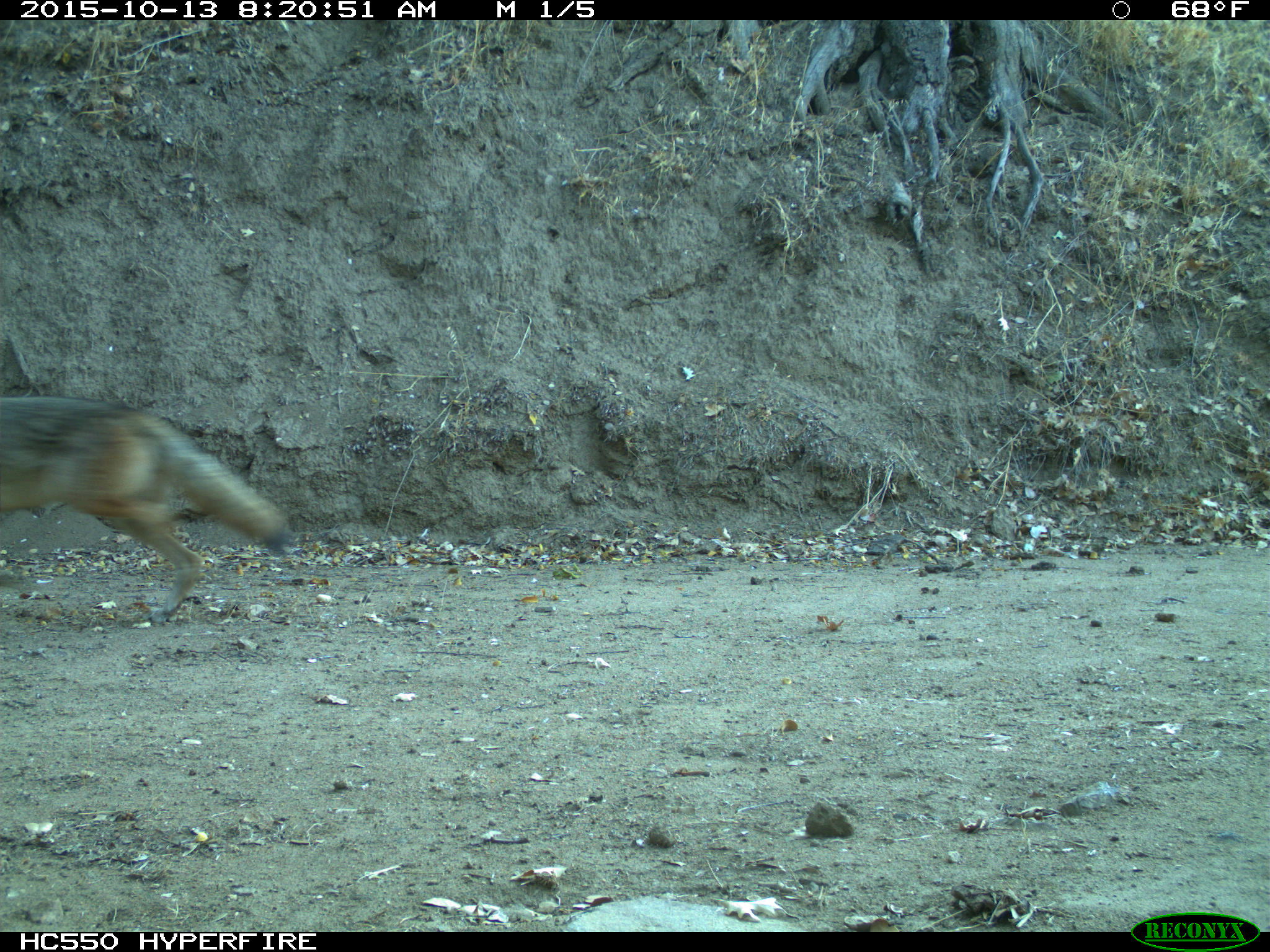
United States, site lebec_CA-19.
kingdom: Animalia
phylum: Chordata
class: Mammalia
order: Carnivora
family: Canidae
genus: Canis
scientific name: Canis latrans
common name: coyote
Canis latrans (coyote).